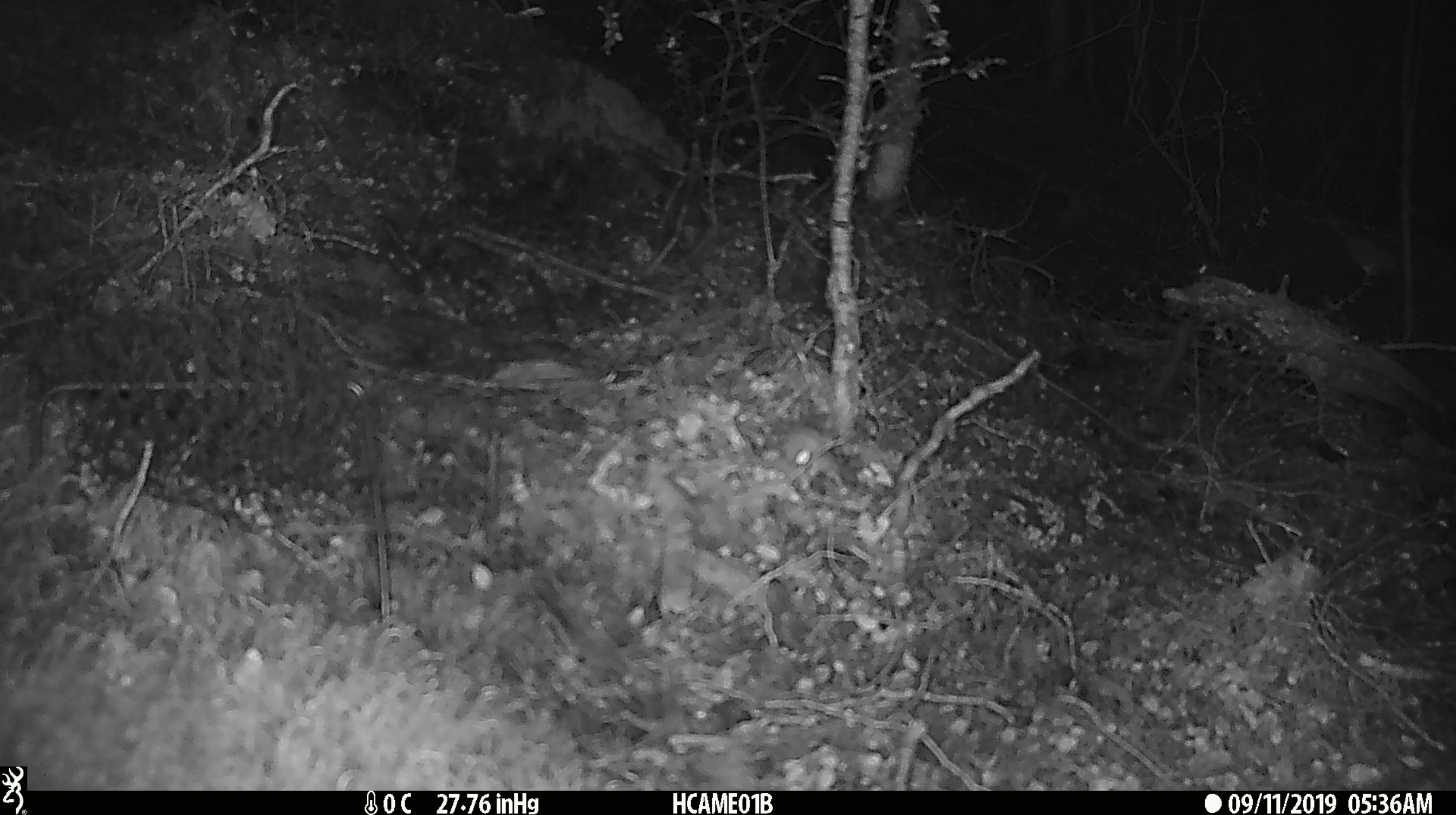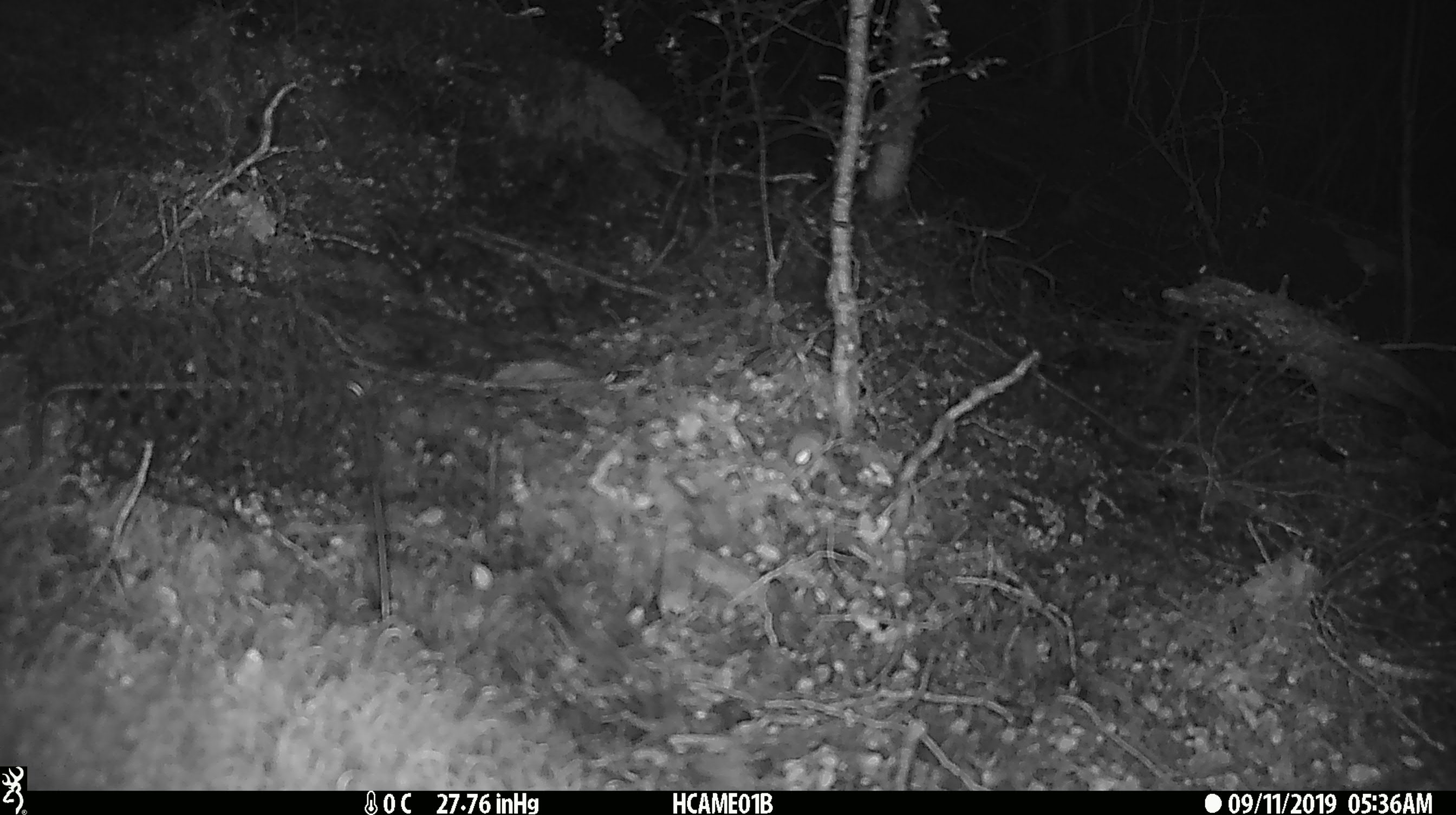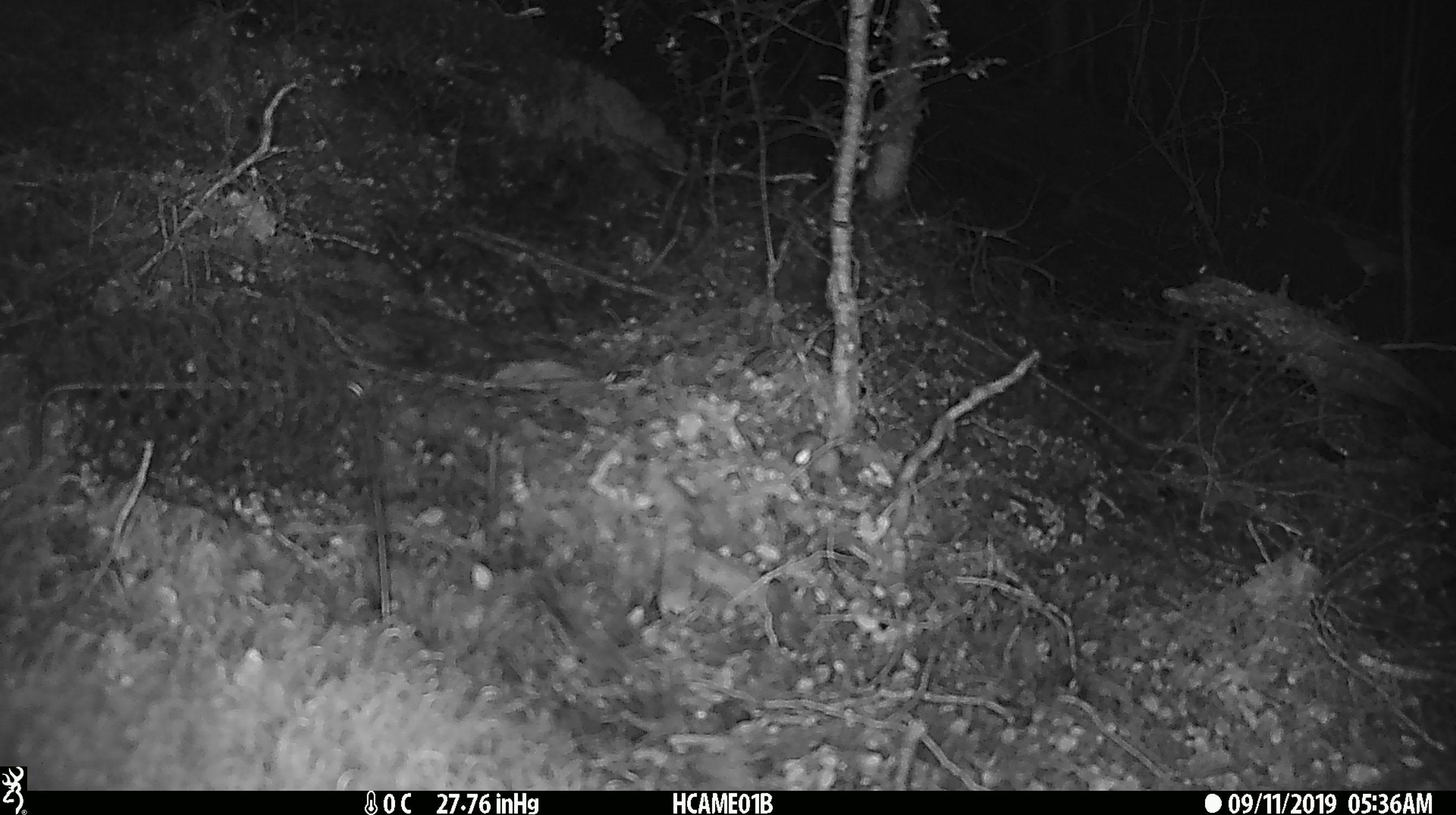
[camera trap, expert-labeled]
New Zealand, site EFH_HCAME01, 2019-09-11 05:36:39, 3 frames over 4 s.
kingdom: Animalia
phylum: Chordata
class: Mammalia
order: Rodentia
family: Muridae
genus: Mus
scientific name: Mus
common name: mouse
Mouse (Mus).